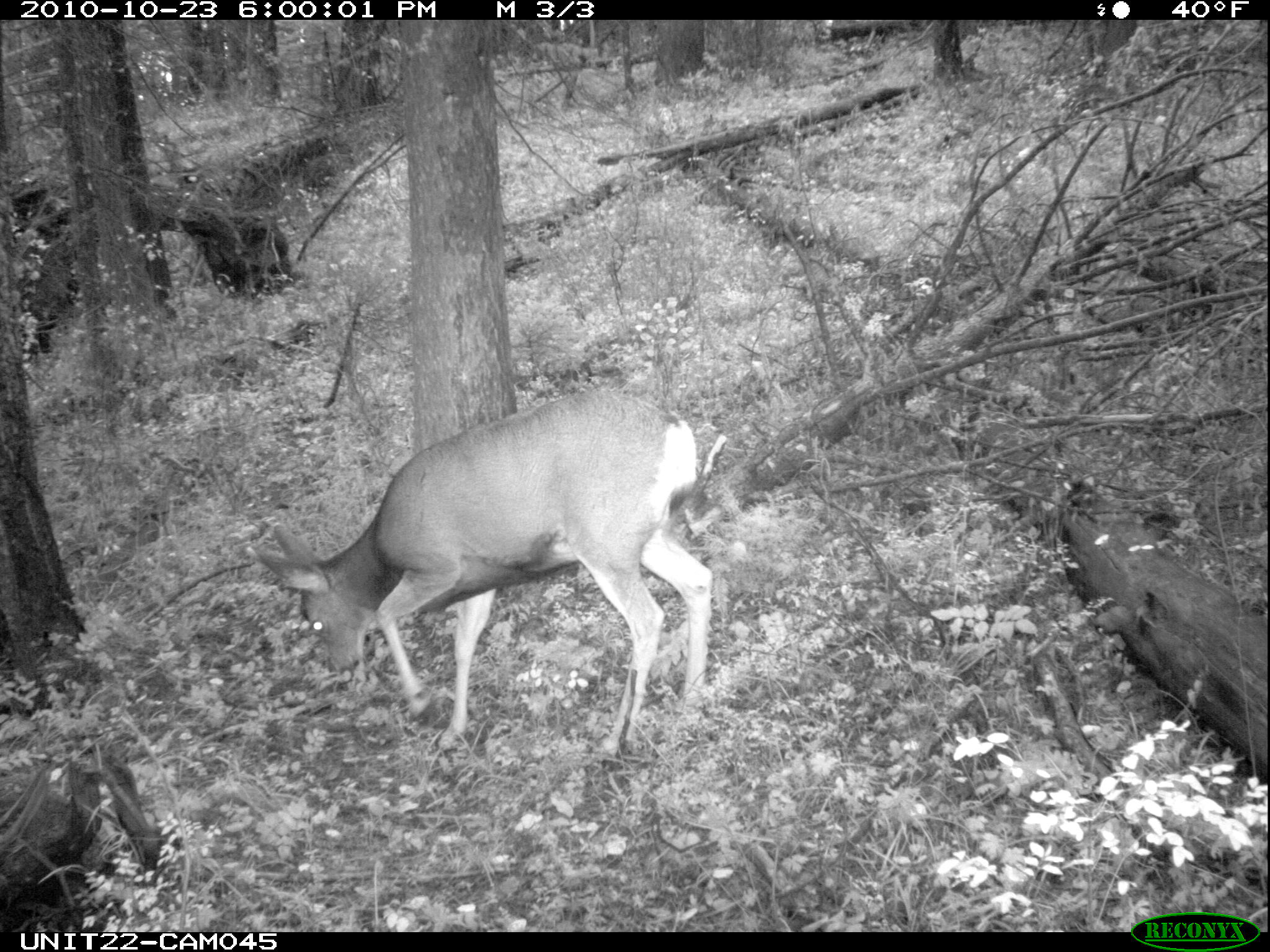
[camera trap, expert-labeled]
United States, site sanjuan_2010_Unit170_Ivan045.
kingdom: Animalia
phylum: Chordata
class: Mammalia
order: Artiodactyla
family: Cervidae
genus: Odocoileus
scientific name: Odocoileus hemionus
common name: mule deer